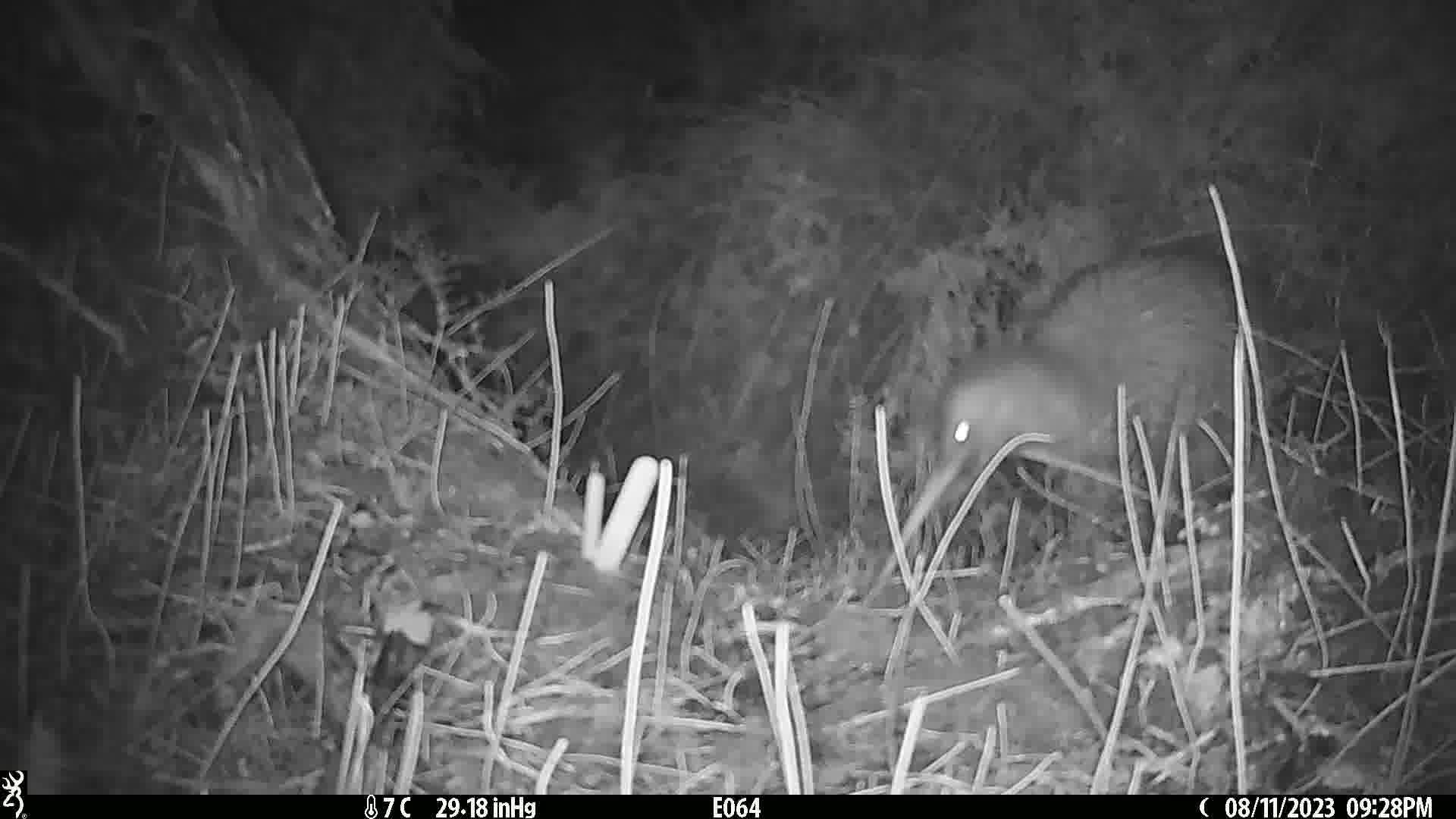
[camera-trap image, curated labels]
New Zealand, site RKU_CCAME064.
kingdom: Animalia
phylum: Chordata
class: Aves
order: Apterygiformes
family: Apterygidae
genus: Apteryx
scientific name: Apteryx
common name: kiwi